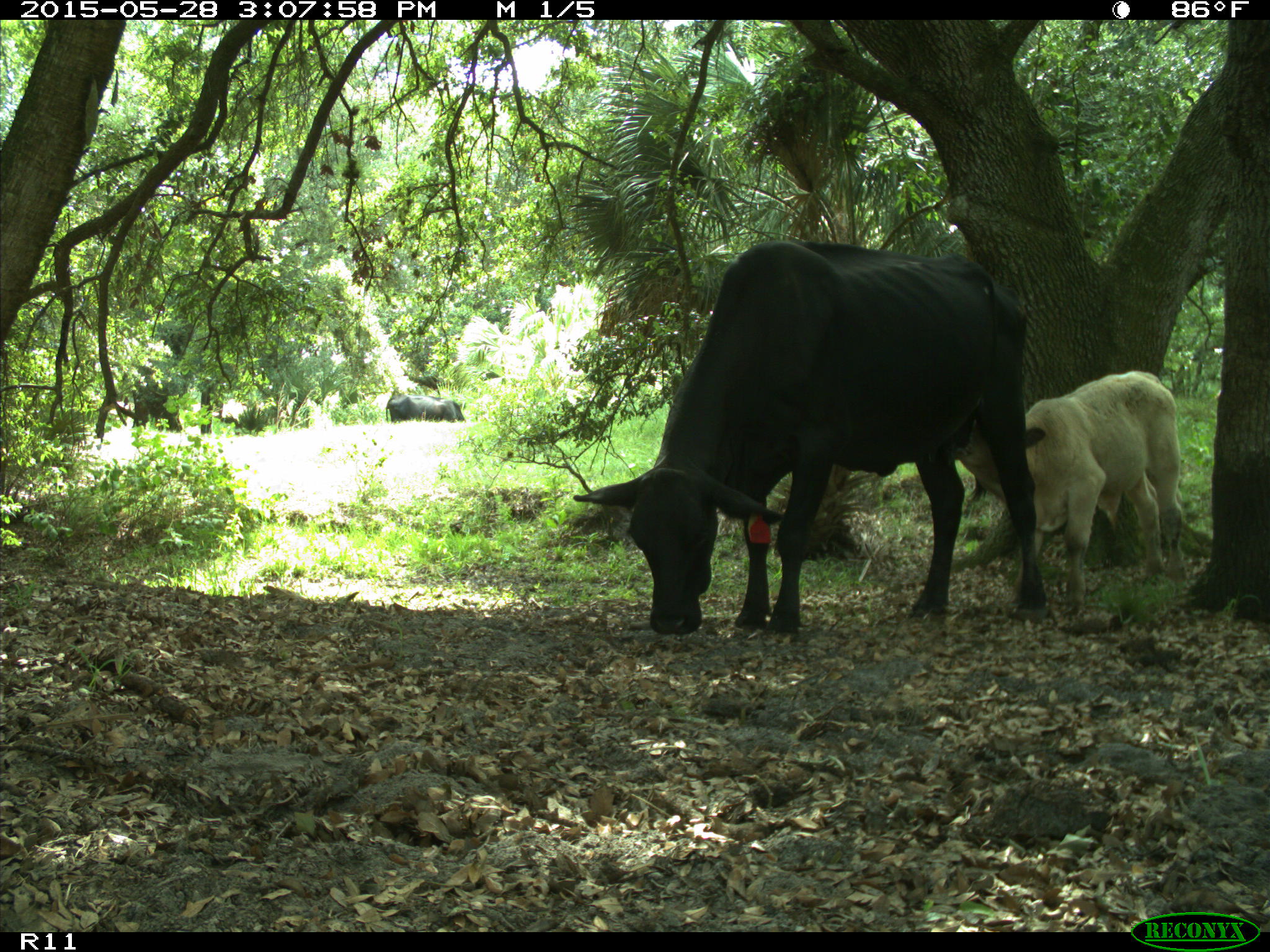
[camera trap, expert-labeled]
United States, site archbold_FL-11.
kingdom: Animalia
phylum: Chordata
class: Mammalia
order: Artiodactyla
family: Bovidae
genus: Bos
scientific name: Bos taurus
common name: domestic cow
Bos taurus (domestic cow).